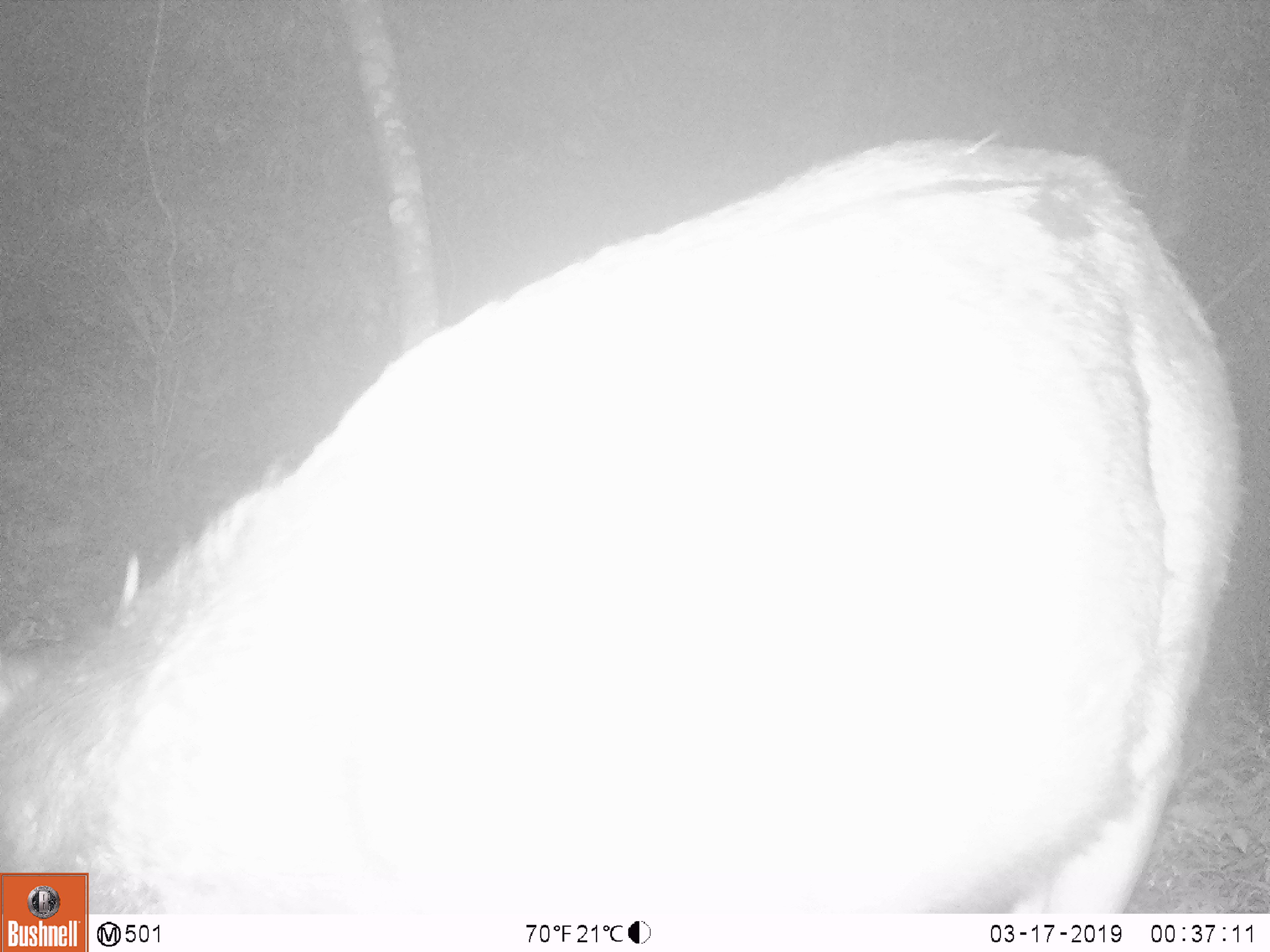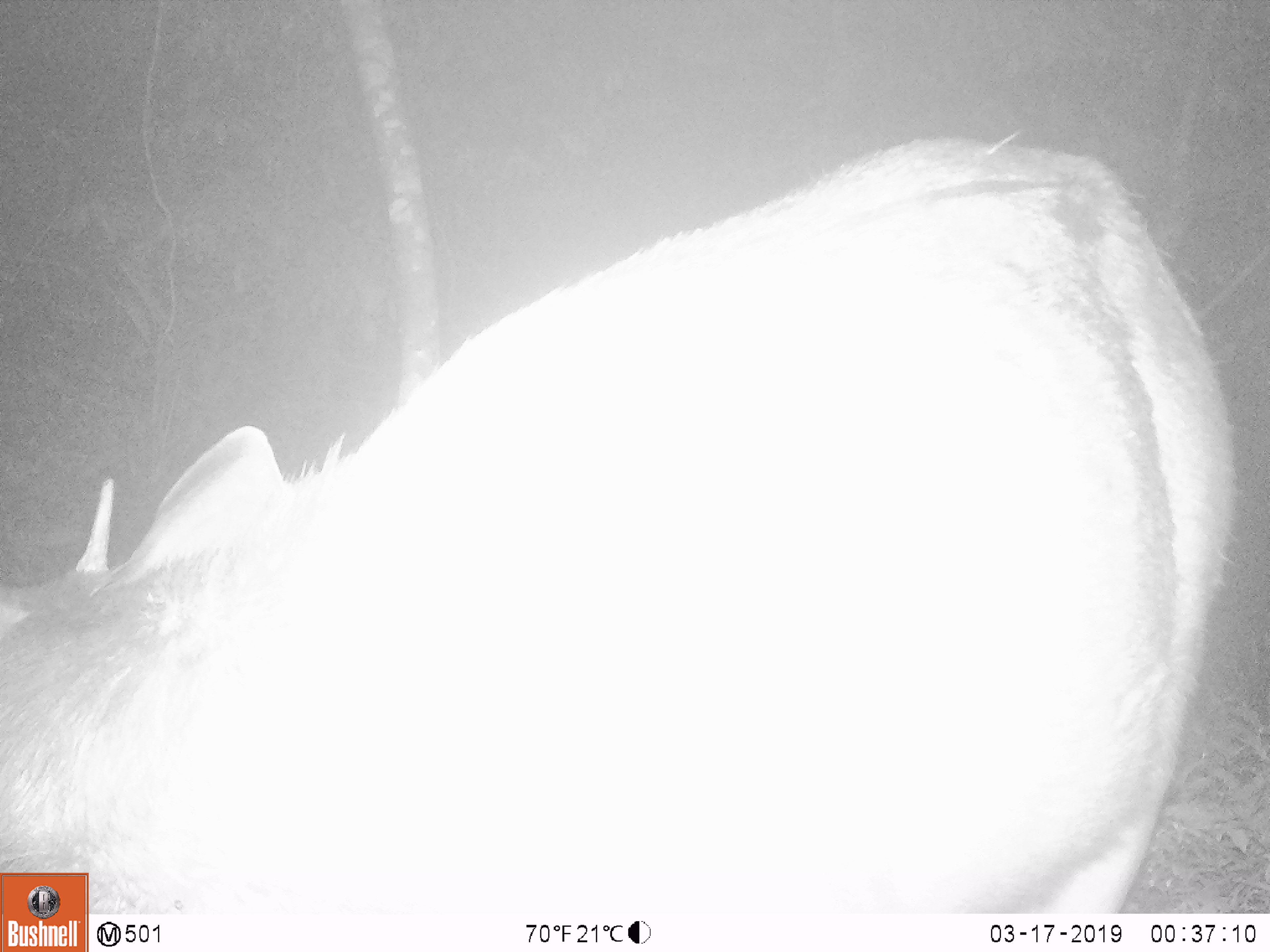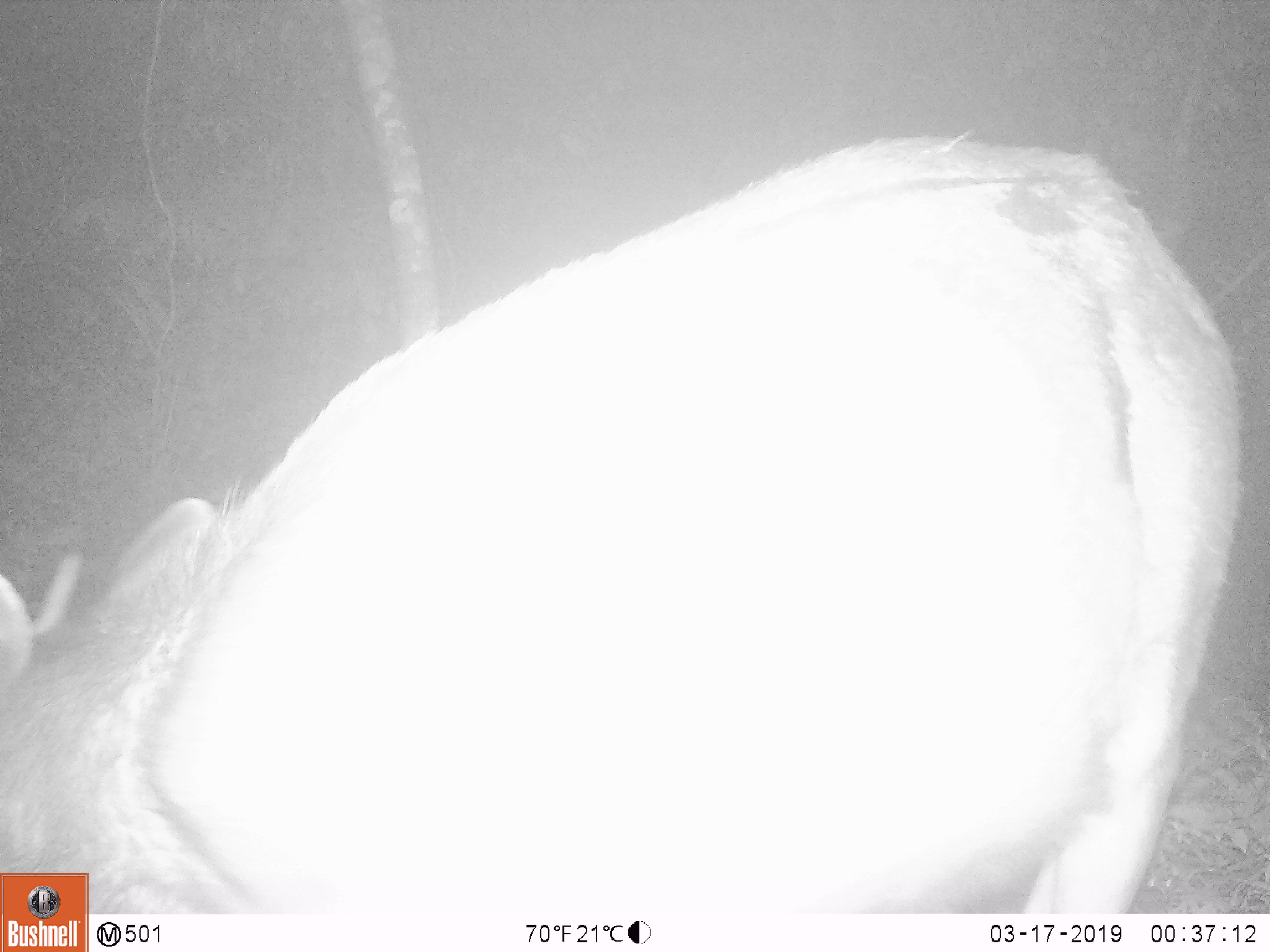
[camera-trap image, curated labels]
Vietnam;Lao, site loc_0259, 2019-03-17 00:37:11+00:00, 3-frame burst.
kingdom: Animalia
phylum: Chordata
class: Mammalia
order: Artiodactyla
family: Cervidae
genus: Rusa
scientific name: Rusa unicolor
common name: sambar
Sambar (Rusa unicolor). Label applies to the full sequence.